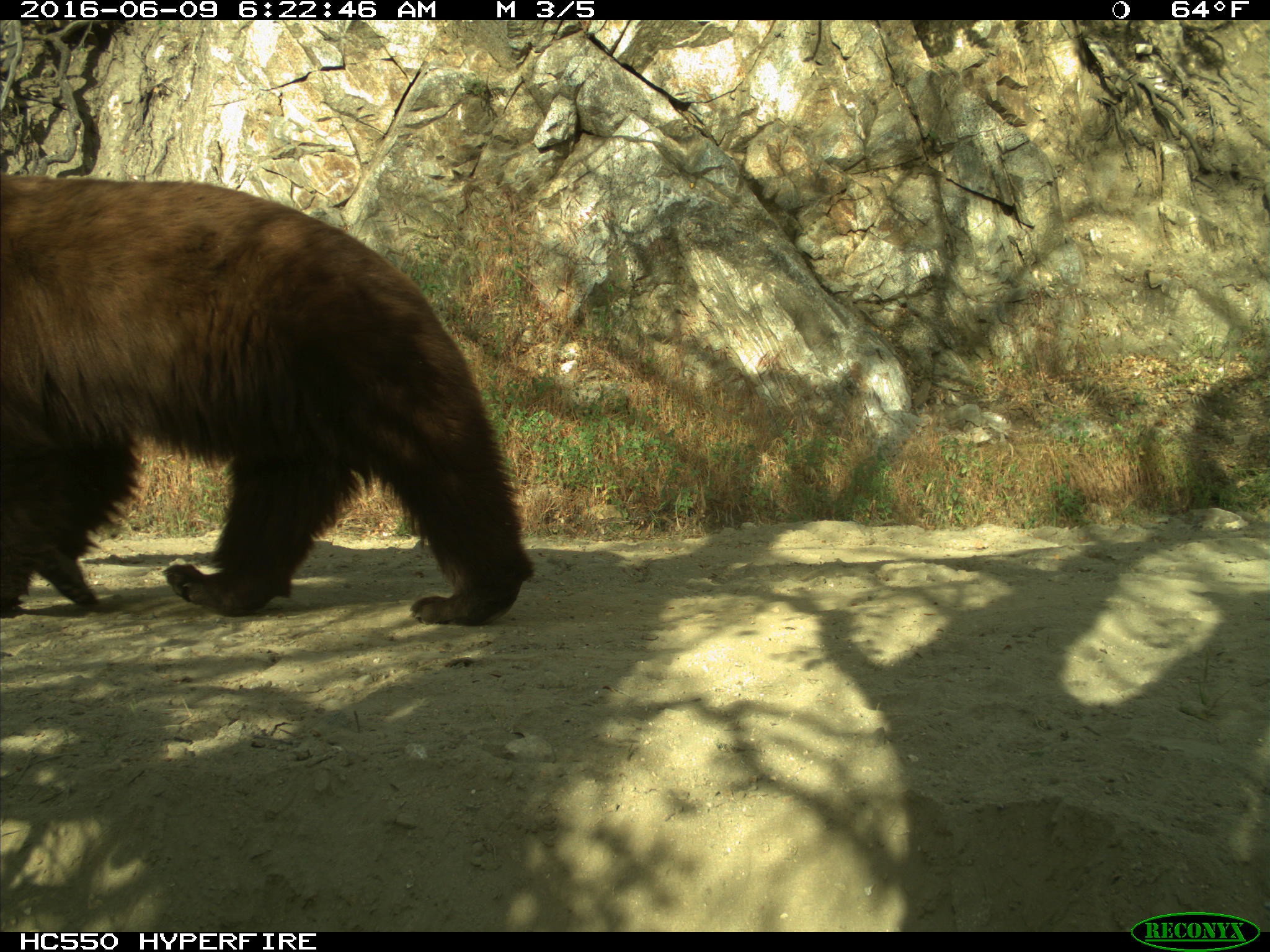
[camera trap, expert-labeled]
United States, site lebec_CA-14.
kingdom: Animalia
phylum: Chordata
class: Mammalia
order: Carnivora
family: Ursidae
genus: Ursus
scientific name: Ursus americanus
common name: american black bear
Ursus americanus (american black bear).